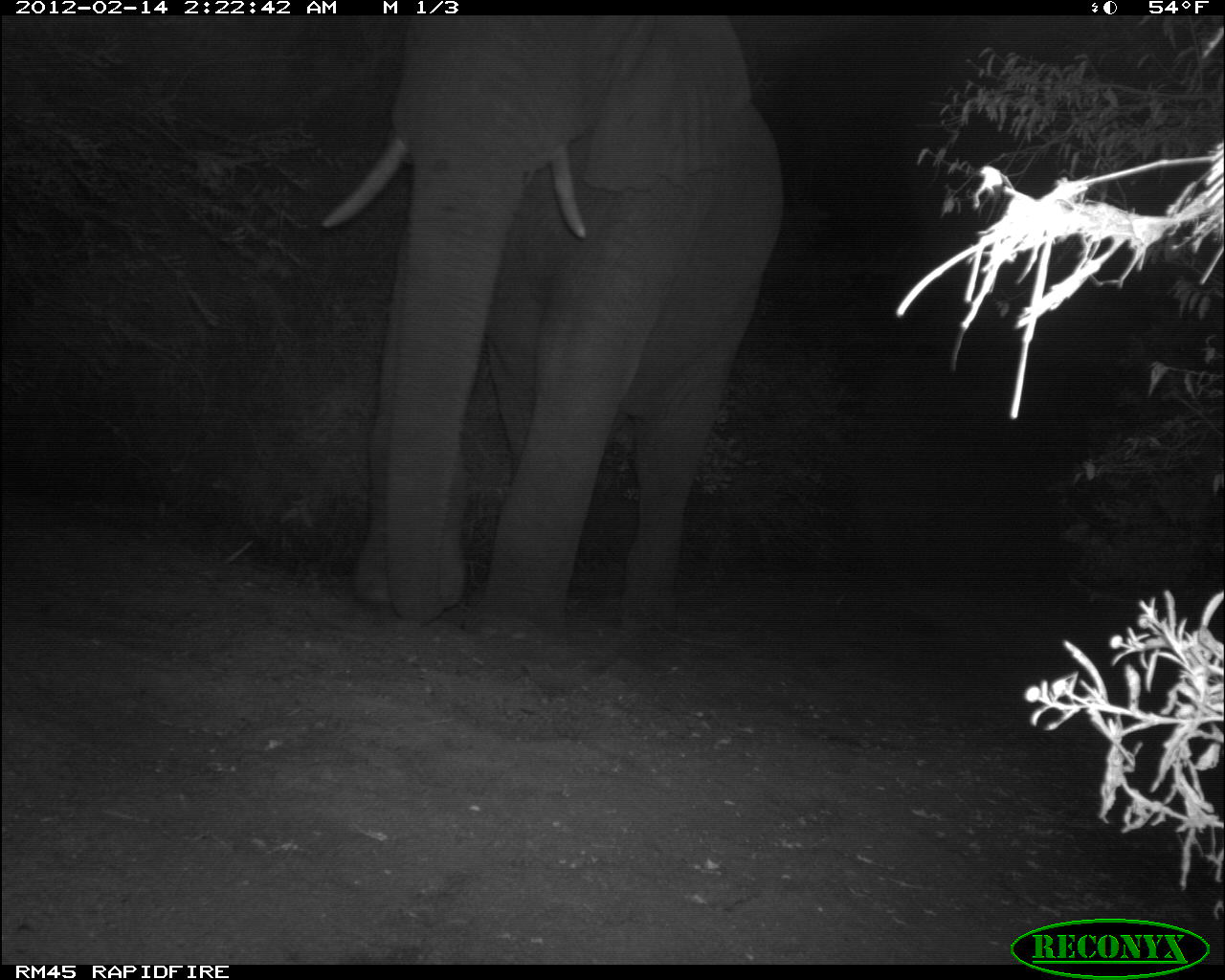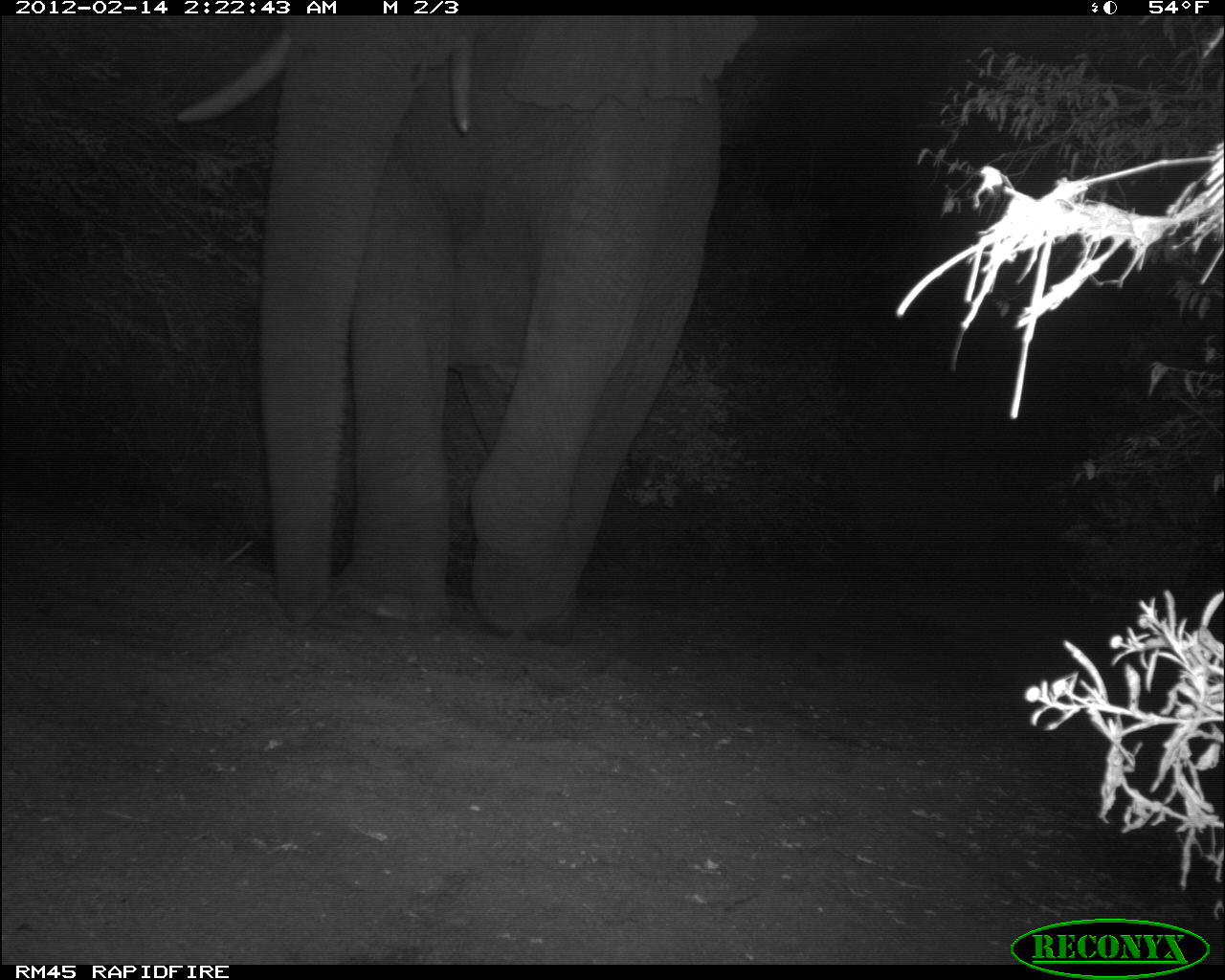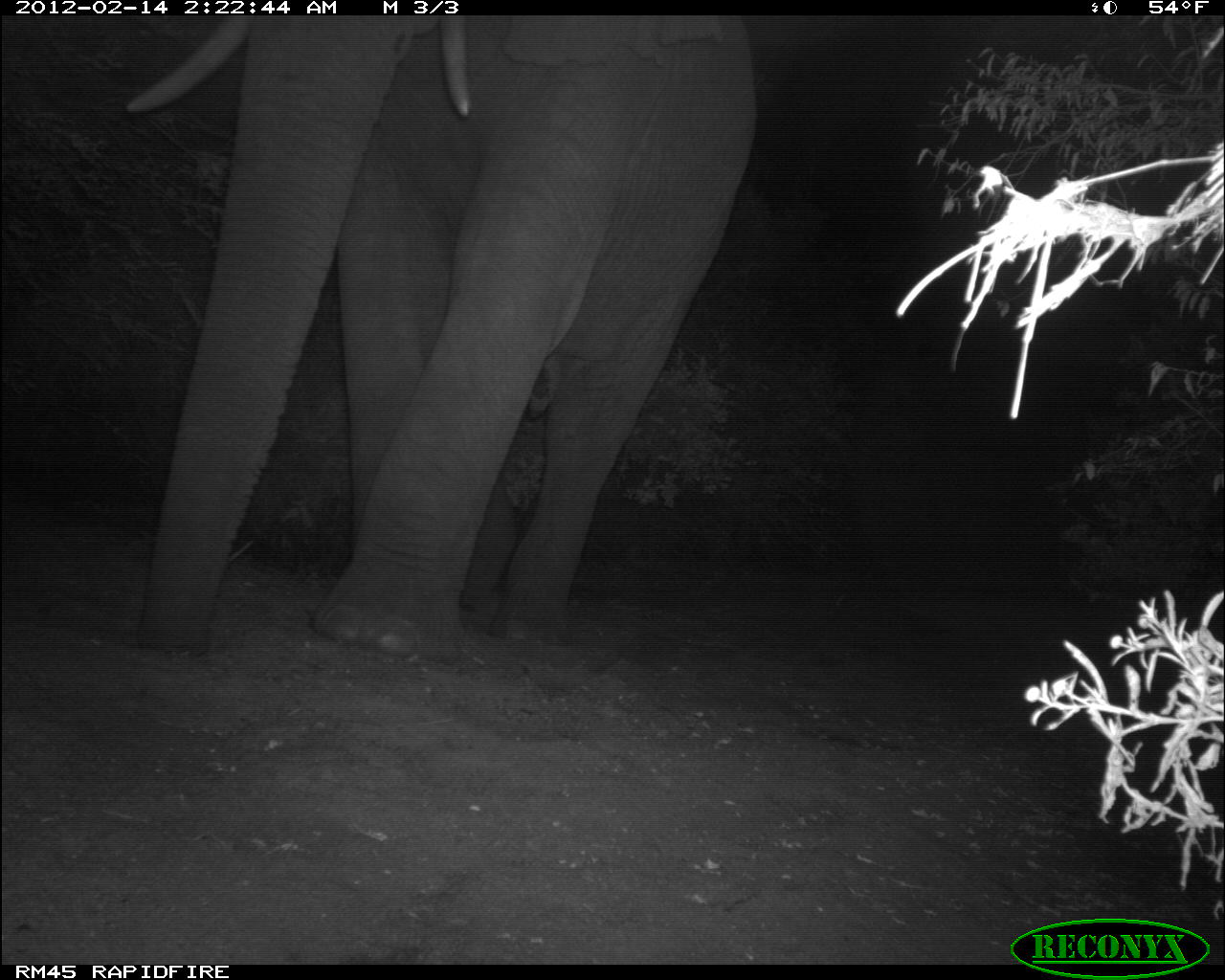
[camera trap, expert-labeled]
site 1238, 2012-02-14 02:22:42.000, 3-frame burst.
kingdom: Animalia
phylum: Chordata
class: Mammalia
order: Proboscidea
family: Elephantidae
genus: Loxodonta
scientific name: Loxodonta africana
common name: african bush elephant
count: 1